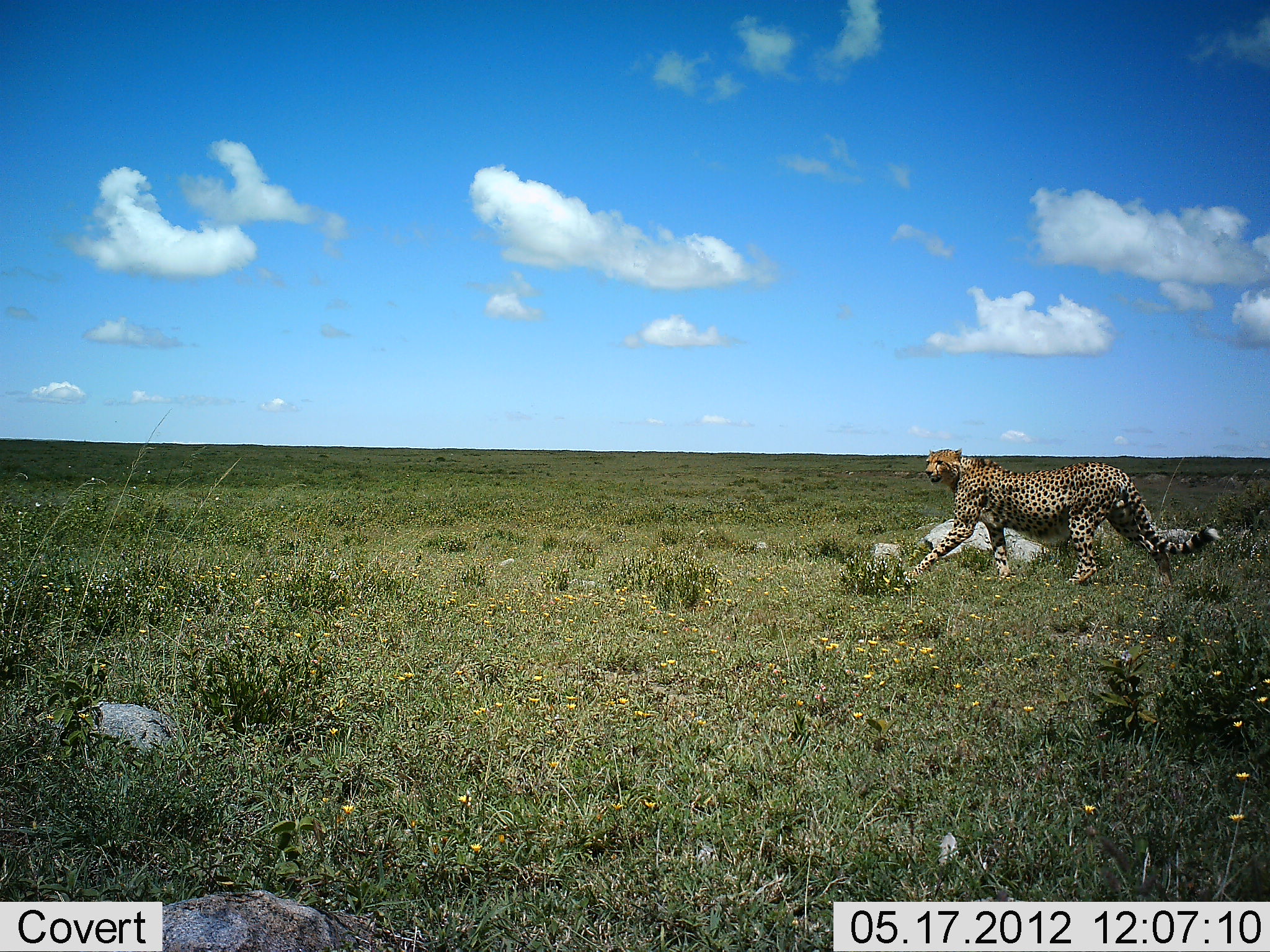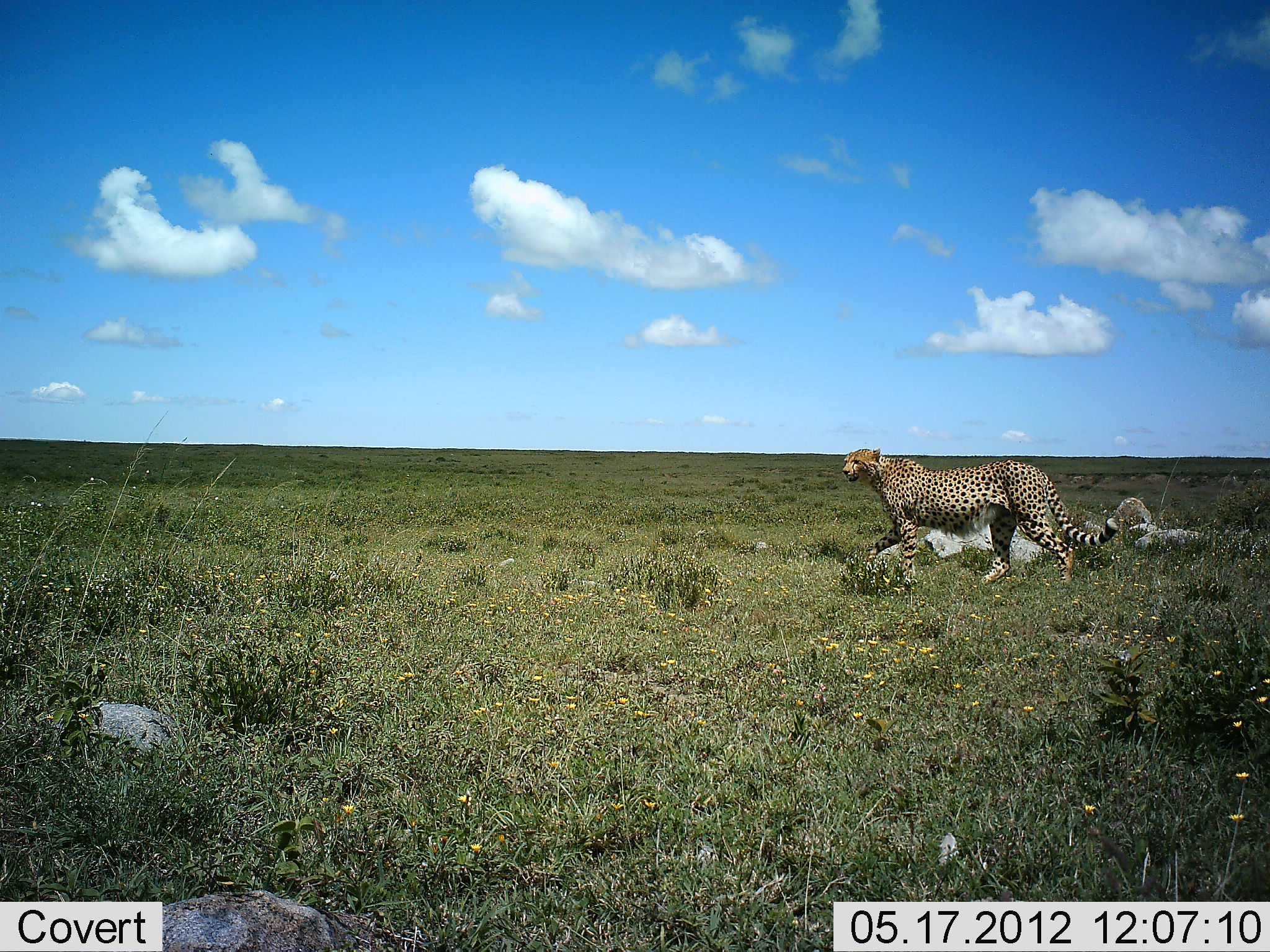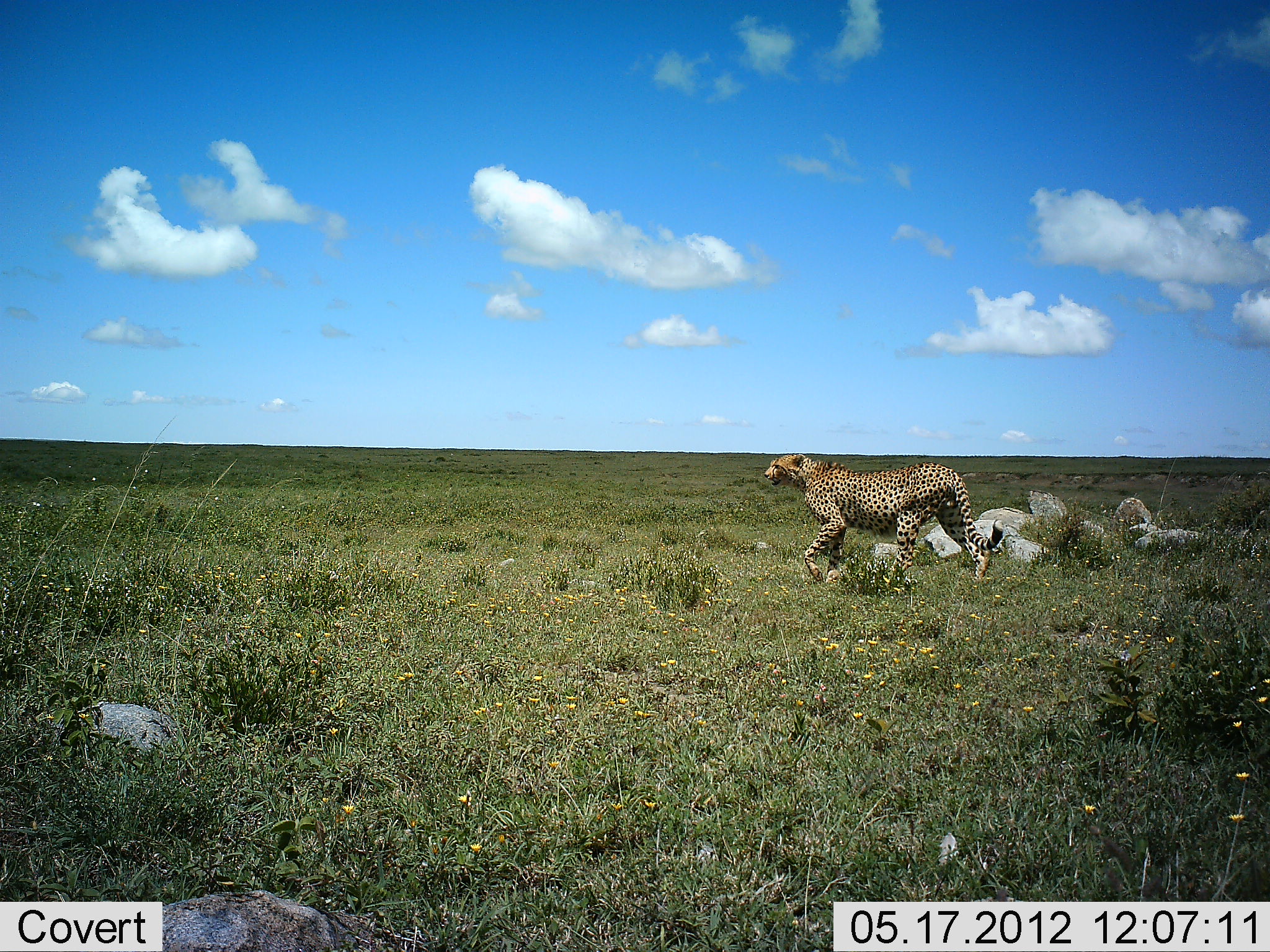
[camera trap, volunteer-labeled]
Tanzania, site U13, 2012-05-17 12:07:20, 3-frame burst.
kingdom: Animalia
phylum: Chordata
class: Mammalia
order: Carnivora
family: Felidae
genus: Acinonyx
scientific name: Acinonyx jubatus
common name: cheetah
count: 1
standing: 0%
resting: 0%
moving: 100%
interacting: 0%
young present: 0%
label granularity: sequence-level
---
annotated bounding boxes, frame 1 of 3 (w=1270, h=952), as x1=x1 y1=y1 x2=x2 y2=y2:
animal: x1=901 y1=447 x2=1222 y2=595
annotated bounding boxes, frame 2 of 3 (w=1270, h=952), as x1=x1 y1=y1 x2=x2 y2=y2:
animal: x1=843 y1=448 x2=1119 y2=595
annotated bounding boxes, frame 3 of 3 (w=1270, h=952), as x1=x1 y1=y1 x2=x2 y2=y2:
animal: x1=765 y1=453 x2=1005 y2=585